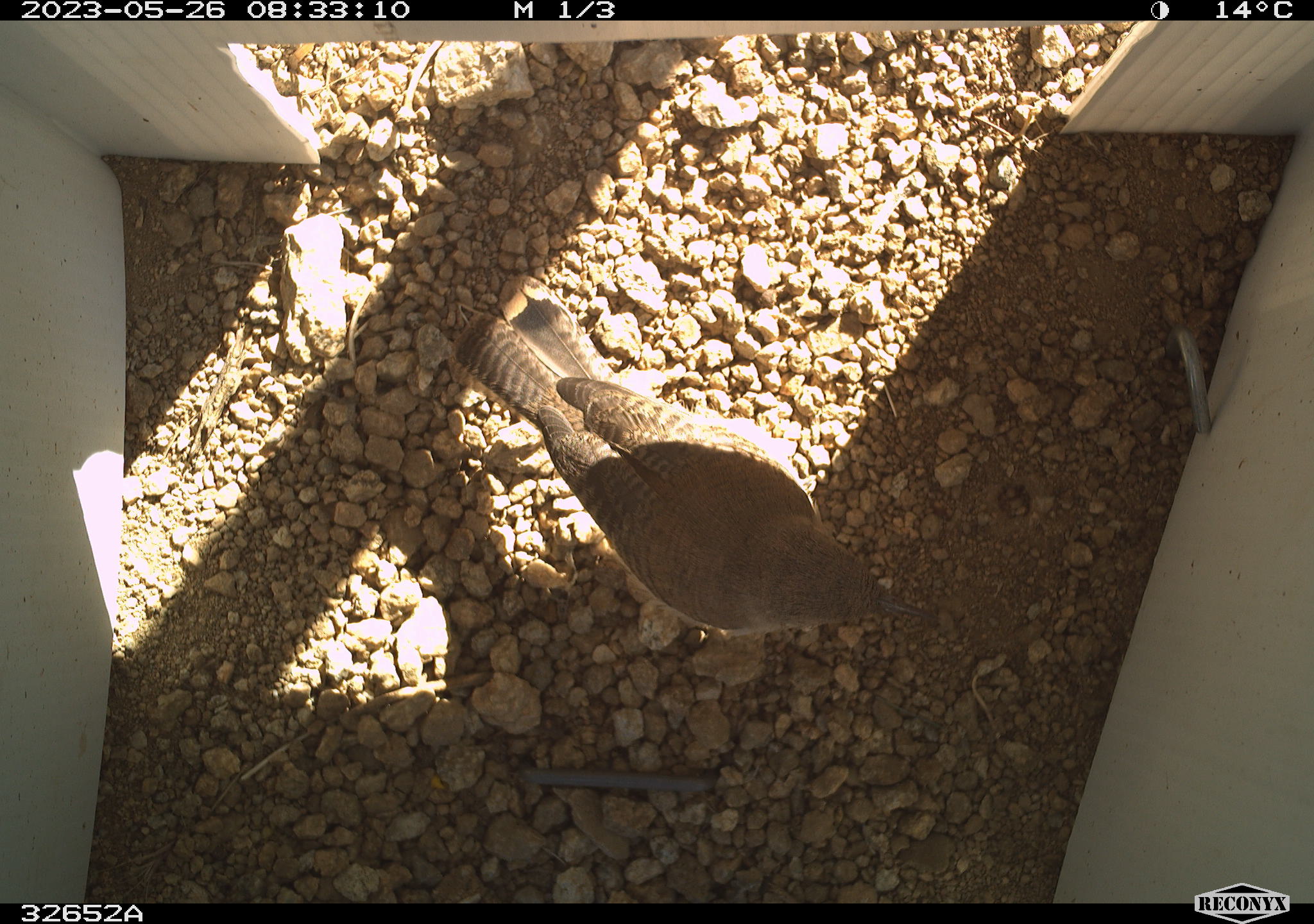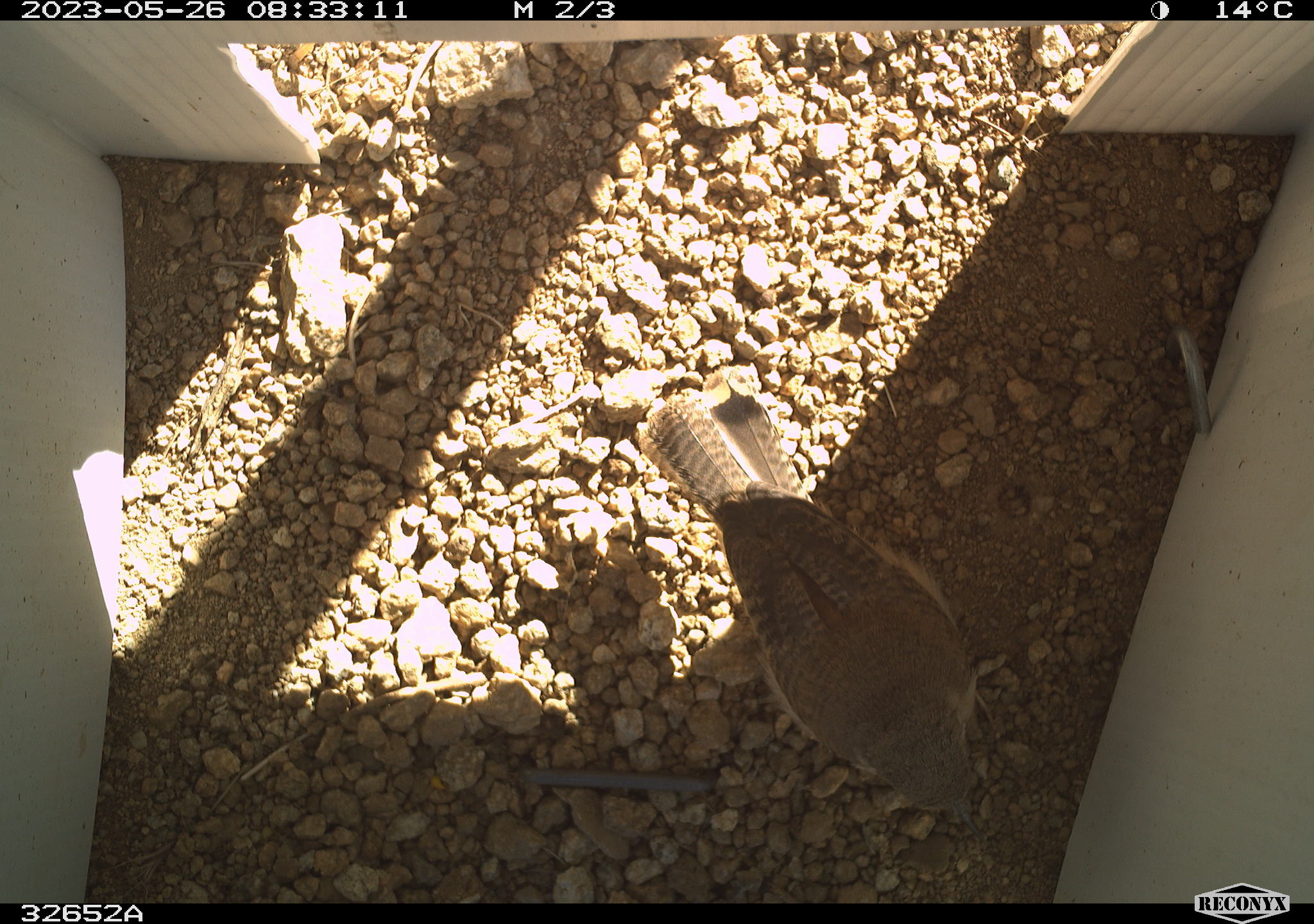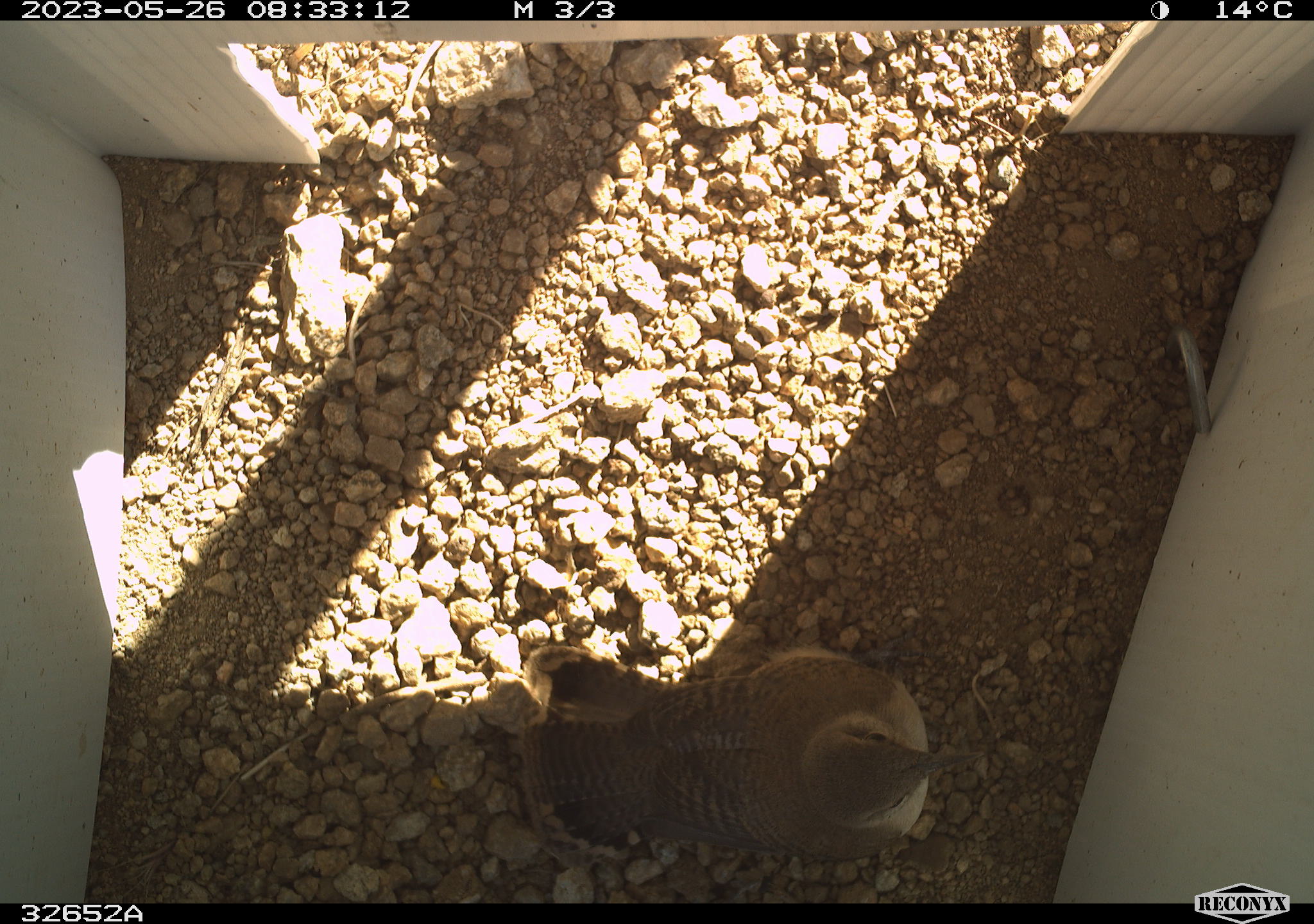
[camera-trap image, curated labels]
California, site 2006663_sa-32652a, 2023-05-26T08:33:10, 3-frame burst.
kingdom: Animalia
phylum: Chordata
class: Aves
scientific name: Aves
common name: bird